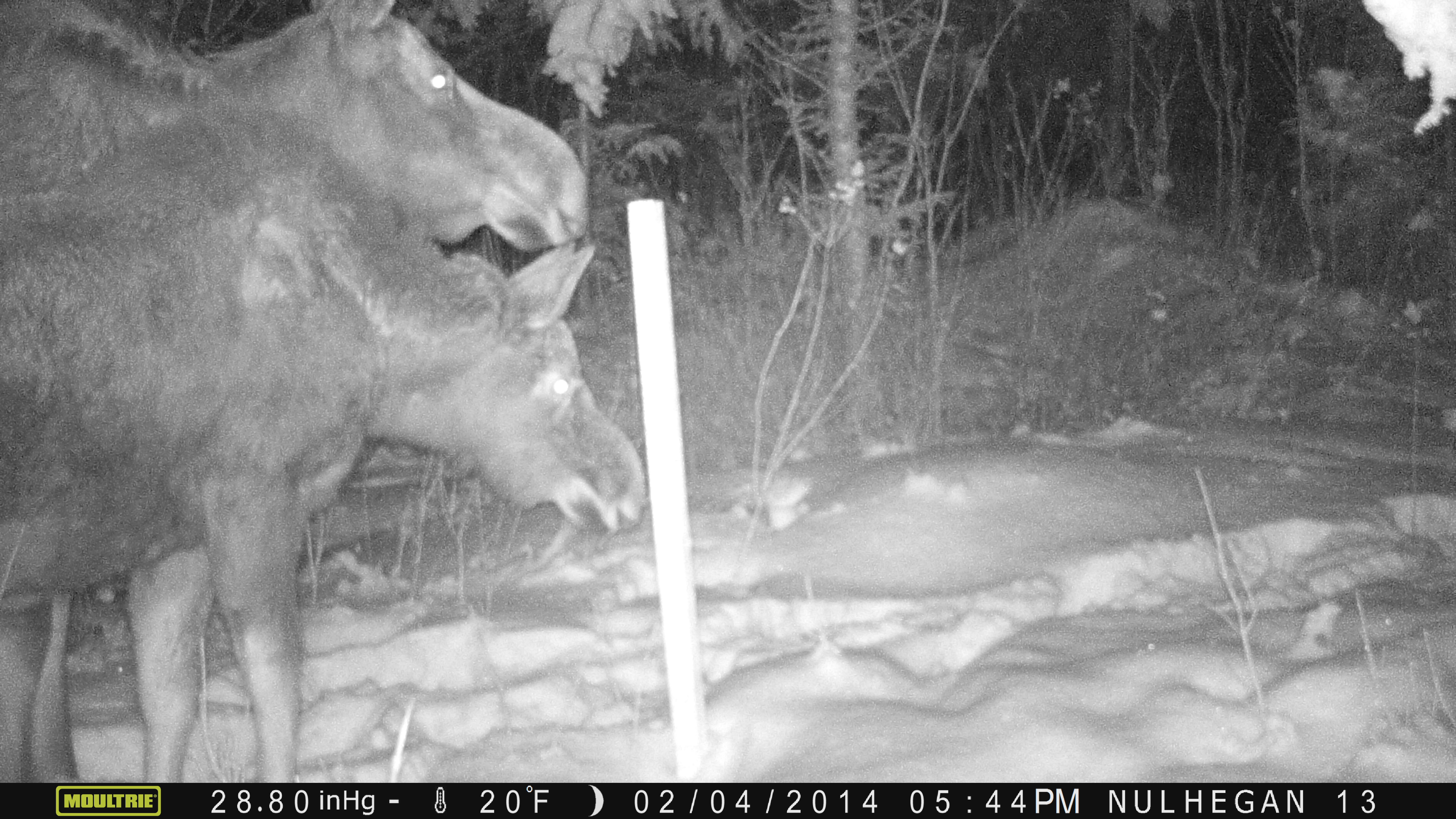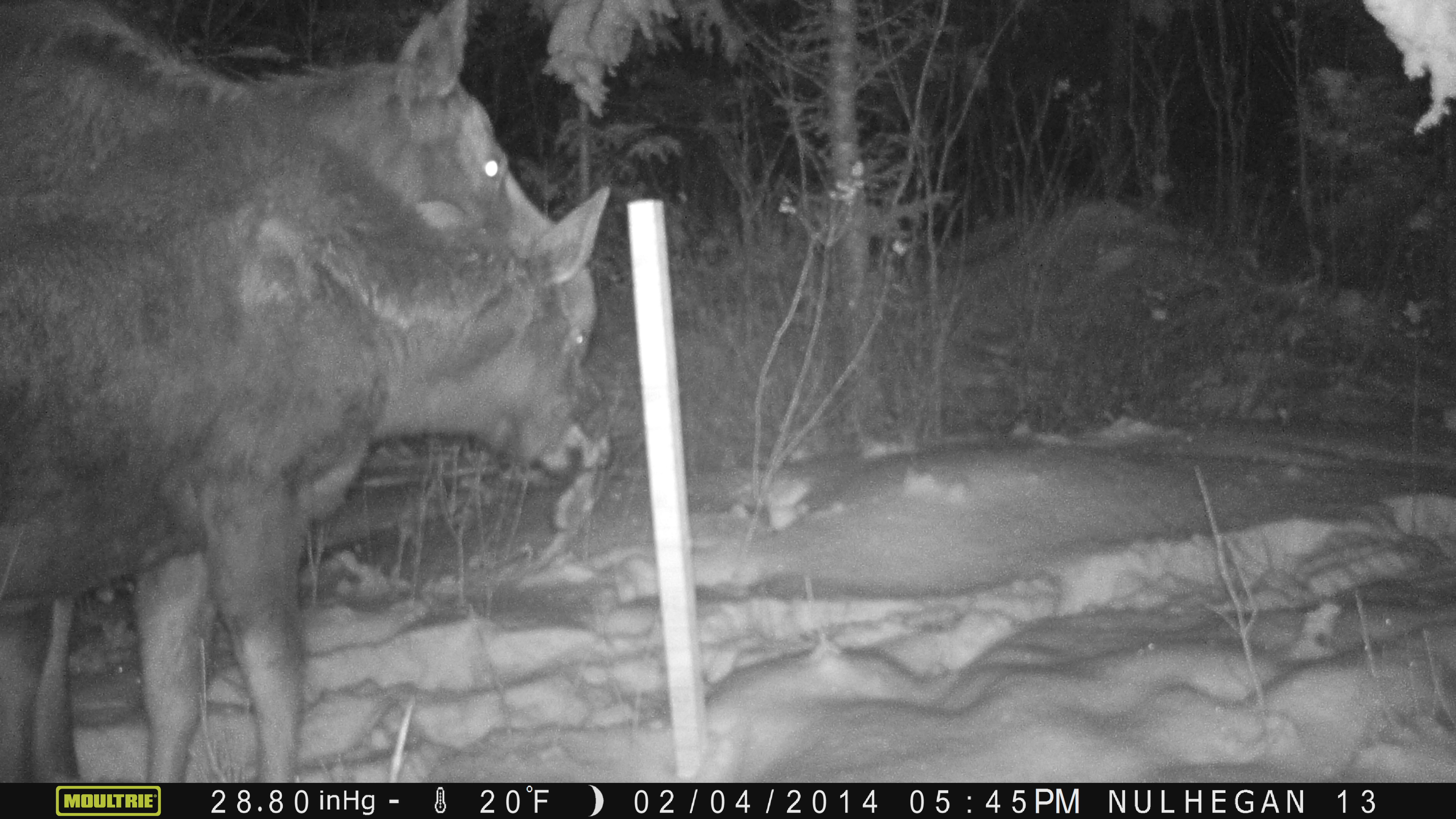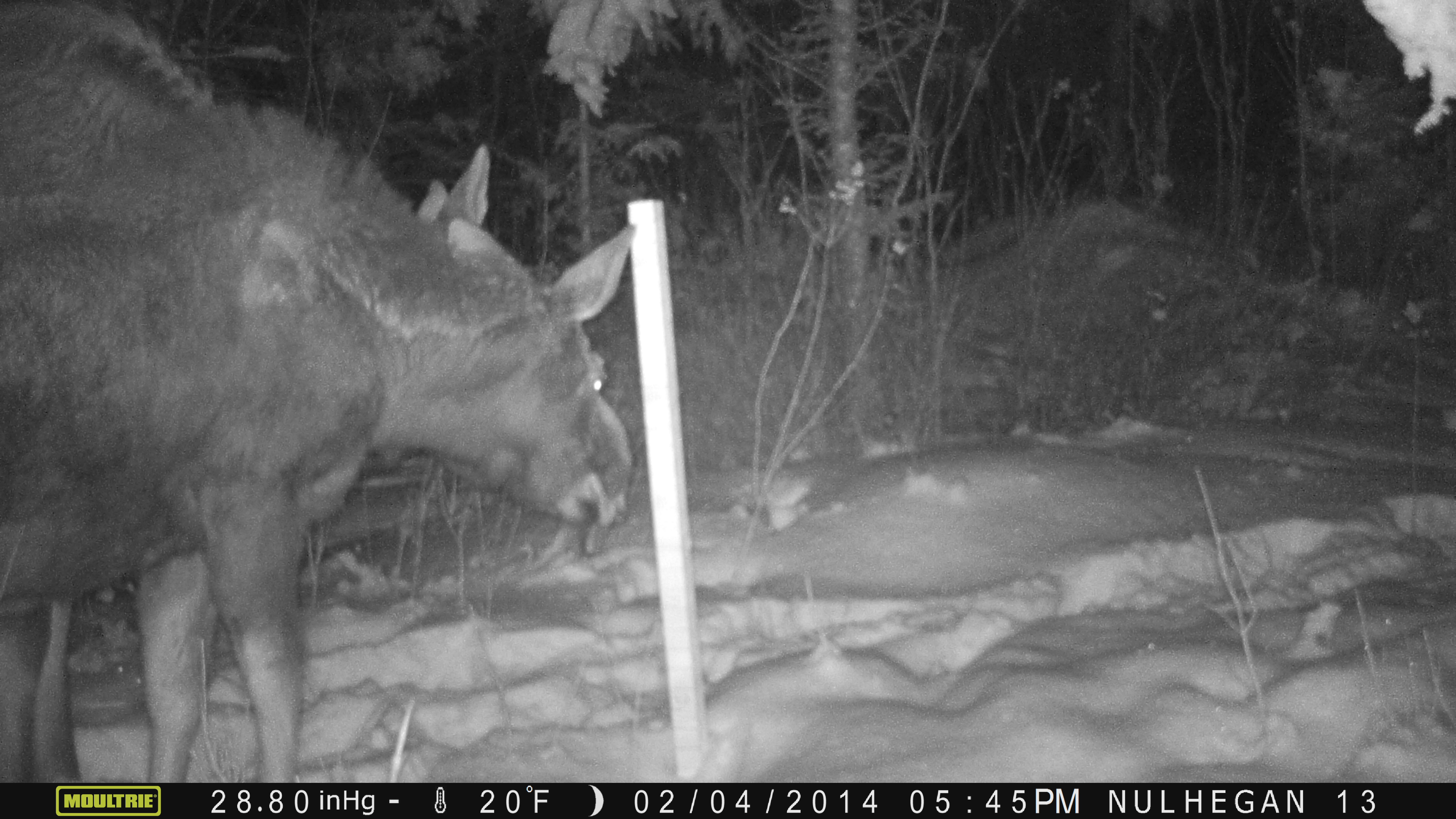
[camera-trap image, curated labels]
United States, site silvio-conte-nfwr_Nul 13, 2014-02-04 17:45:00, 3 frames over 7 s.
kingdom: Animalia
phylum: Chordata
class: Mammalia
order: Artiodactyla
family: Cervidae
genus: Alces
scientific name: Alces alces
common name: moose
Moose (Alces alces).